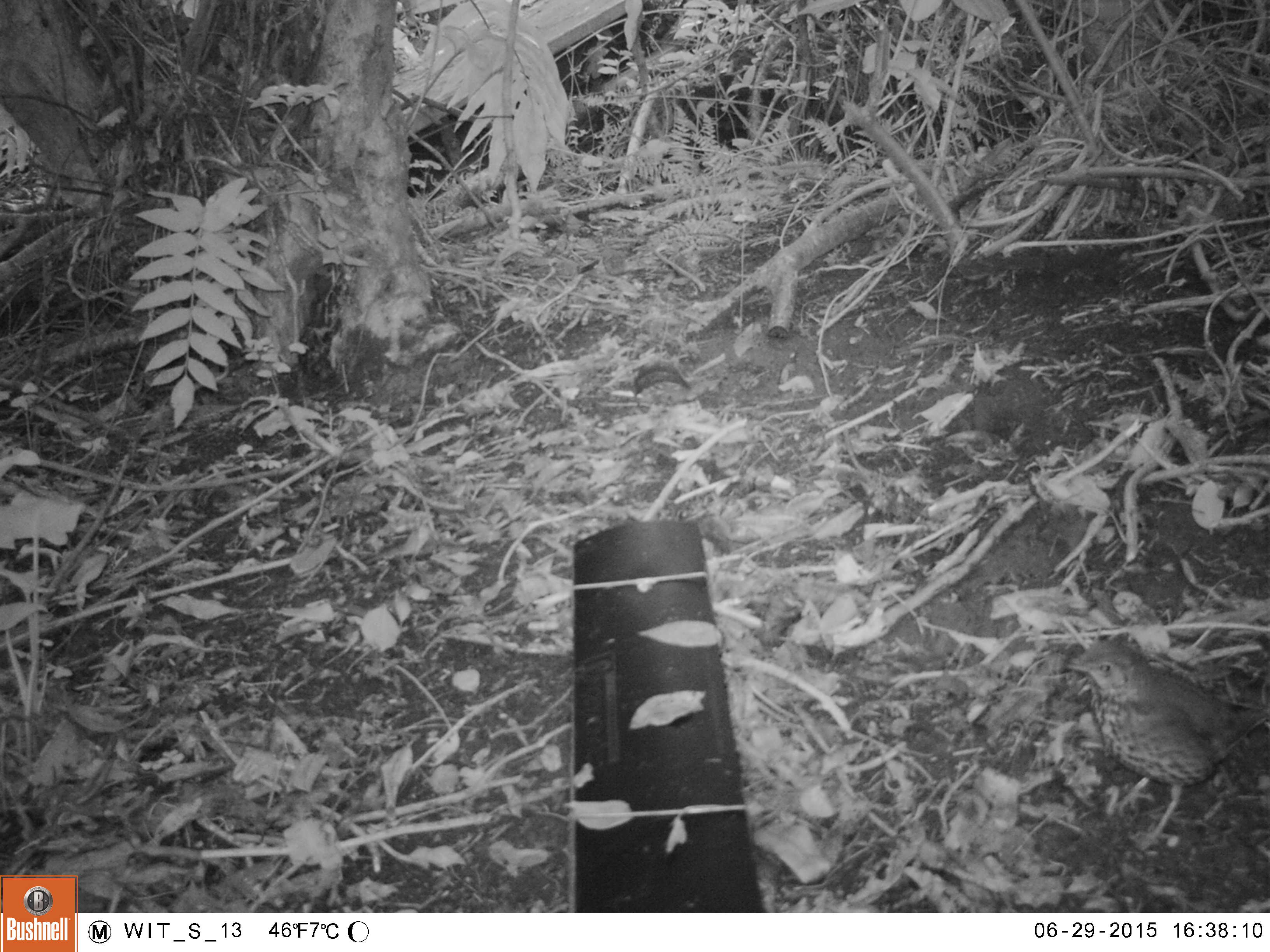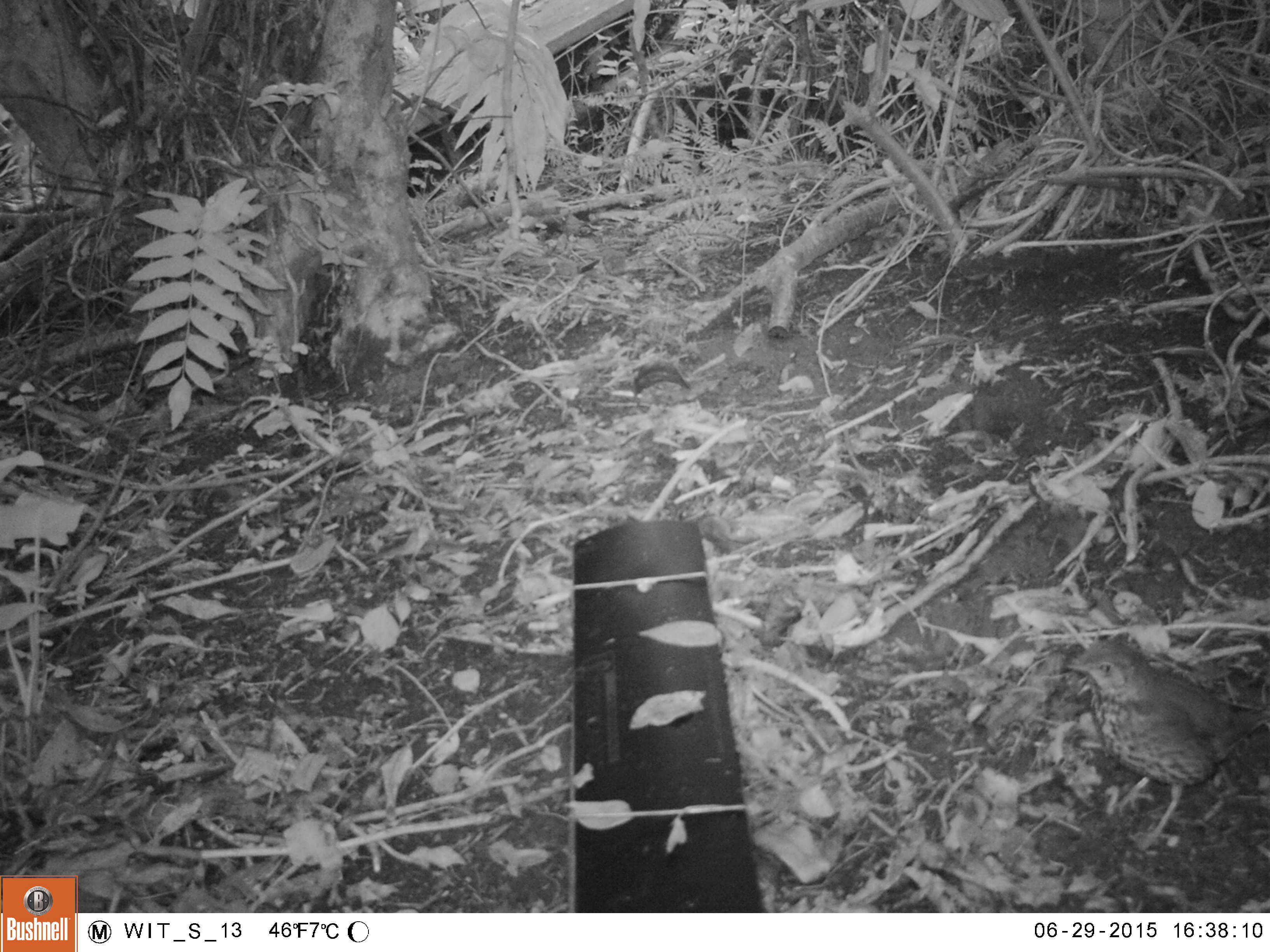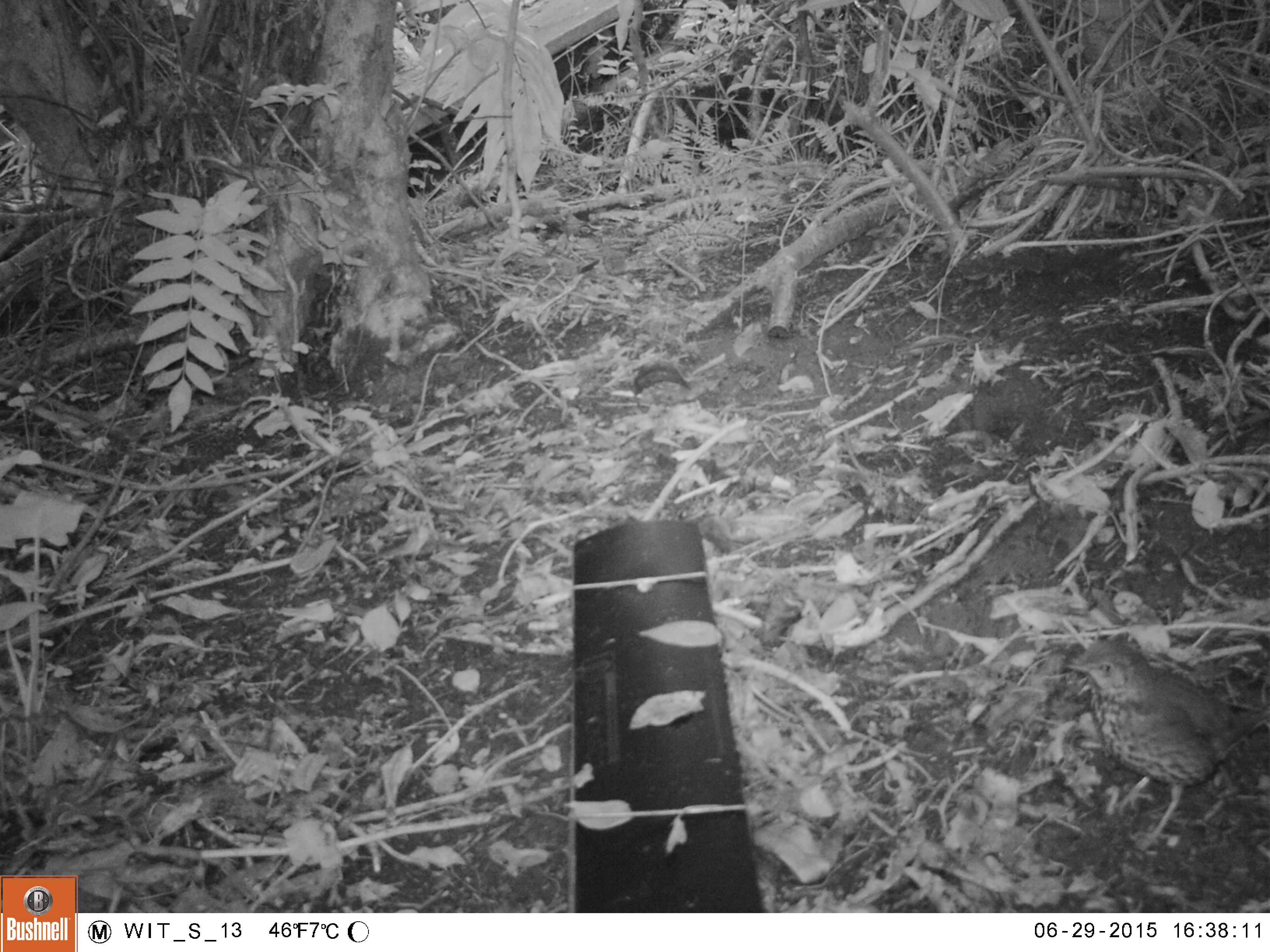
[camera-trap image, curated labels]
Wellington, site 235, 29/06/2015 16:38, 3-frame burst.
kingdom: Animalia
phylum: Chordata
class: Aves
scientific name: Aves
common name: bird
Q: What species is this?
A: Bird (Aves).